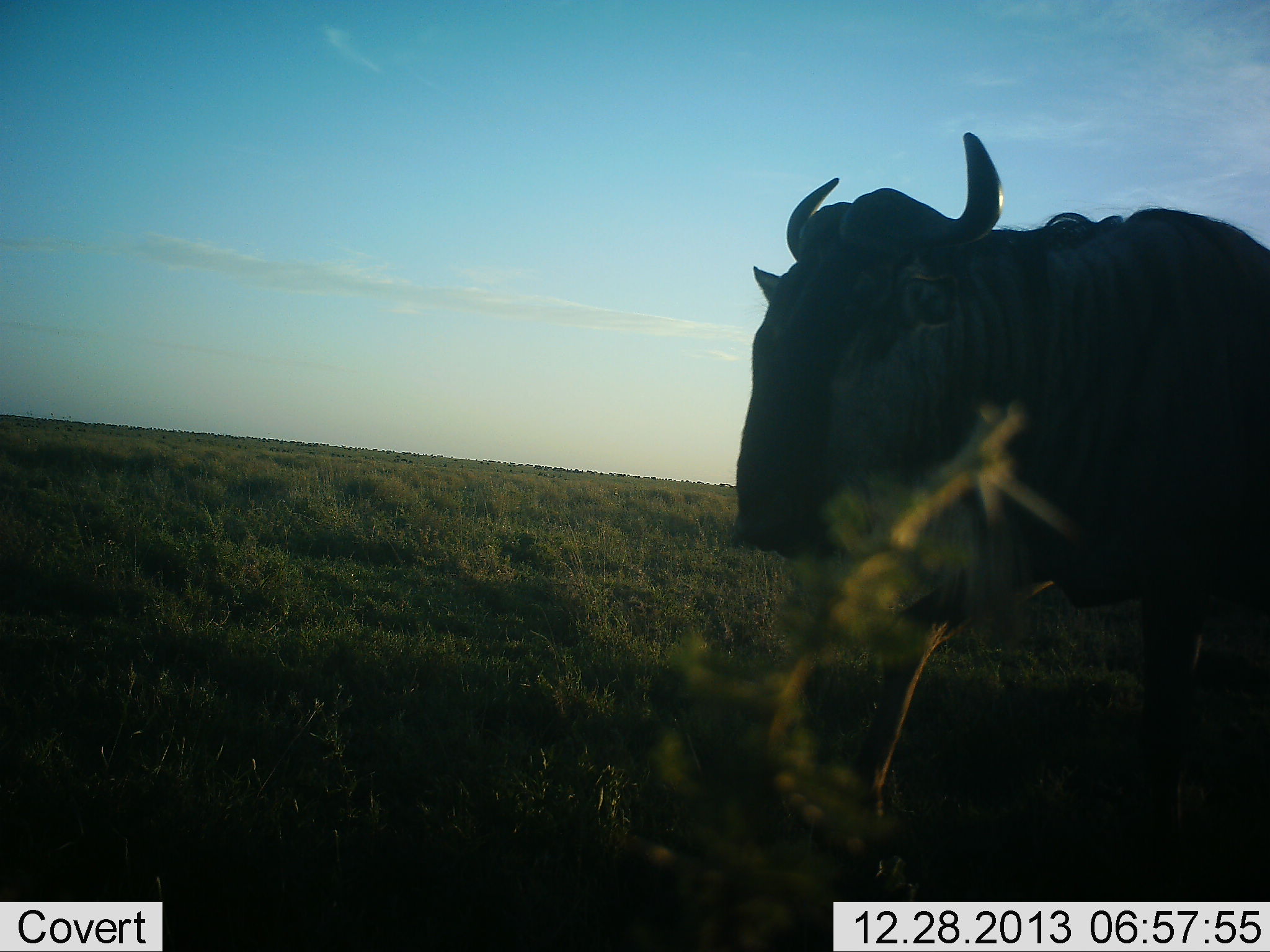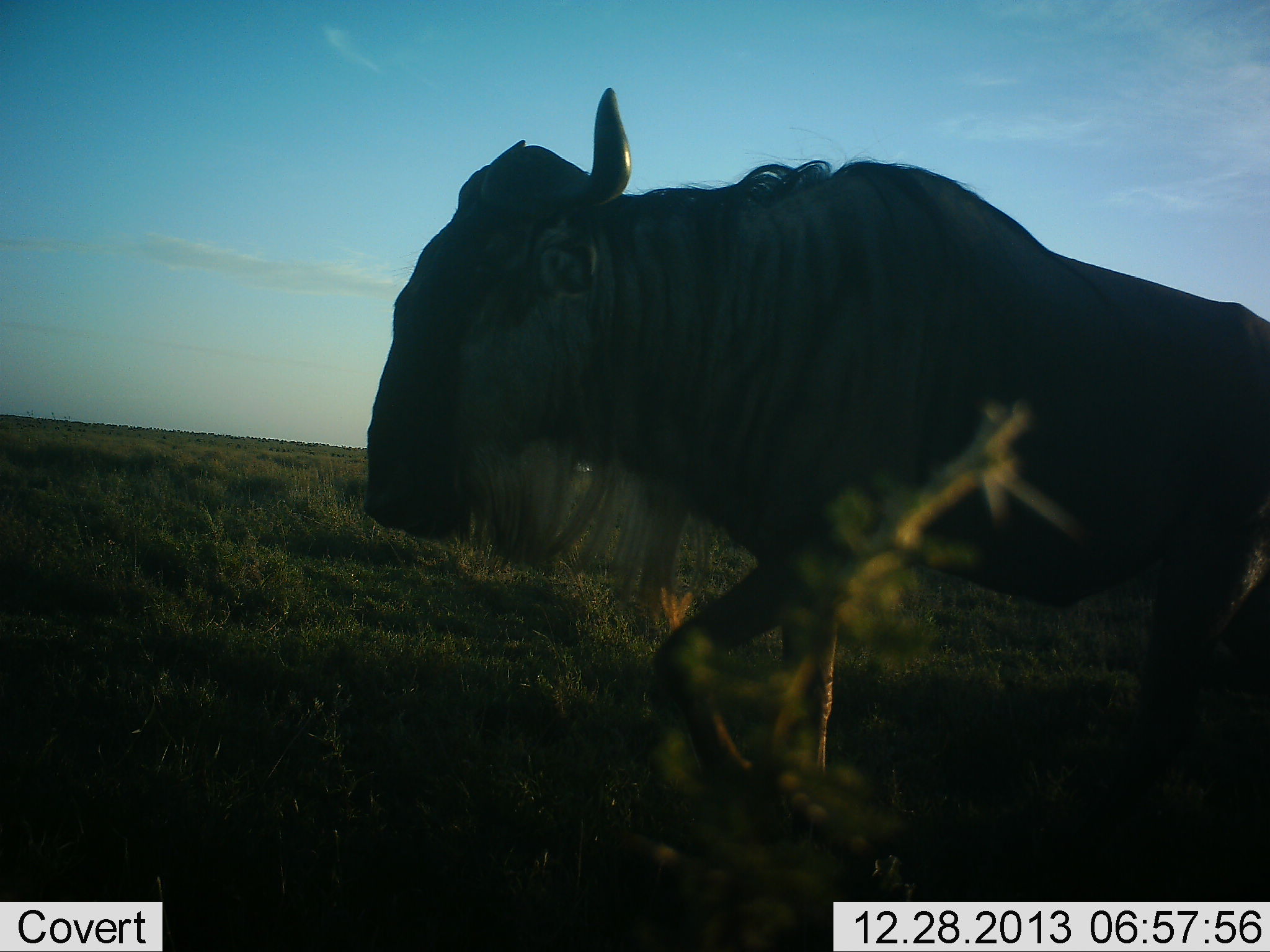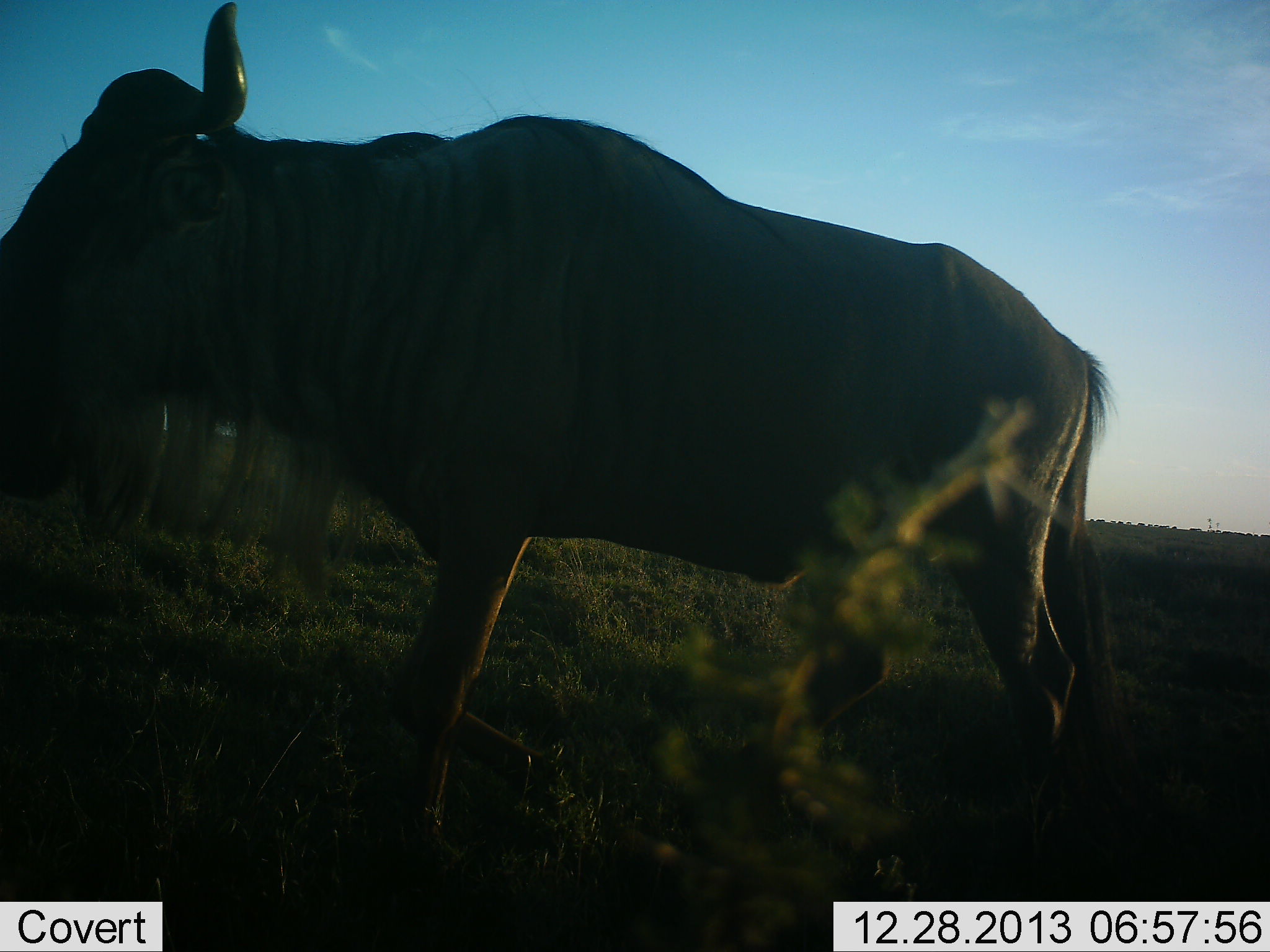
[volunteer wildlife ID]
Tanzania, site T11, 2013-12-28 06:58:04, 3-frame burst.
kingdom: Animalia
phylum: Chordata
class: Mammalia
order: Artiodactyla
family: Bovidae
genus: Connochaetes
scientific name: Connochaetes taurinus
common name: blue wildebeest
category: wildebeest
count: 1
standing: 0%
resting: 0%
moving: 100%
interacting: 0%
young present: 0%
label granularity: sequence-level